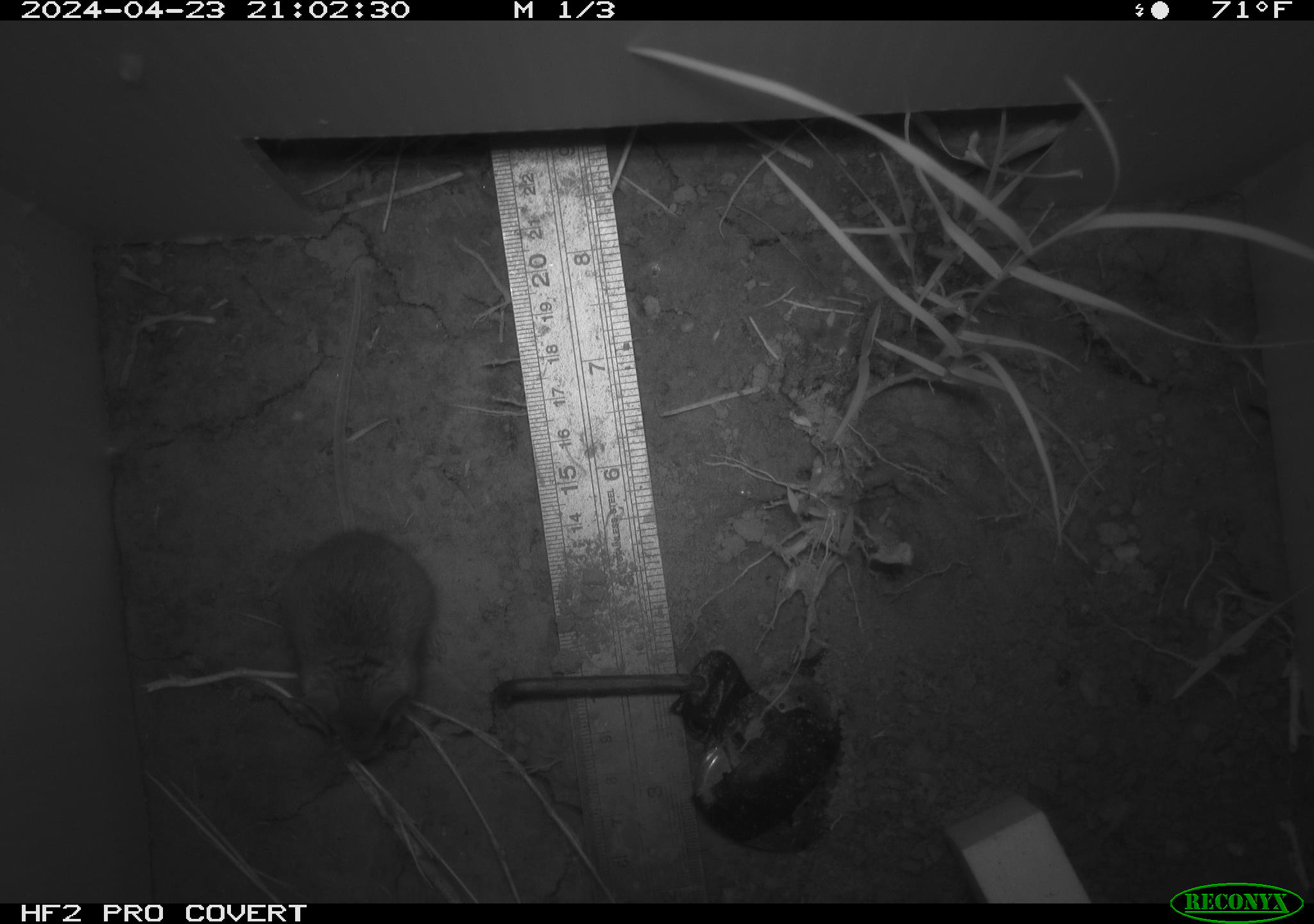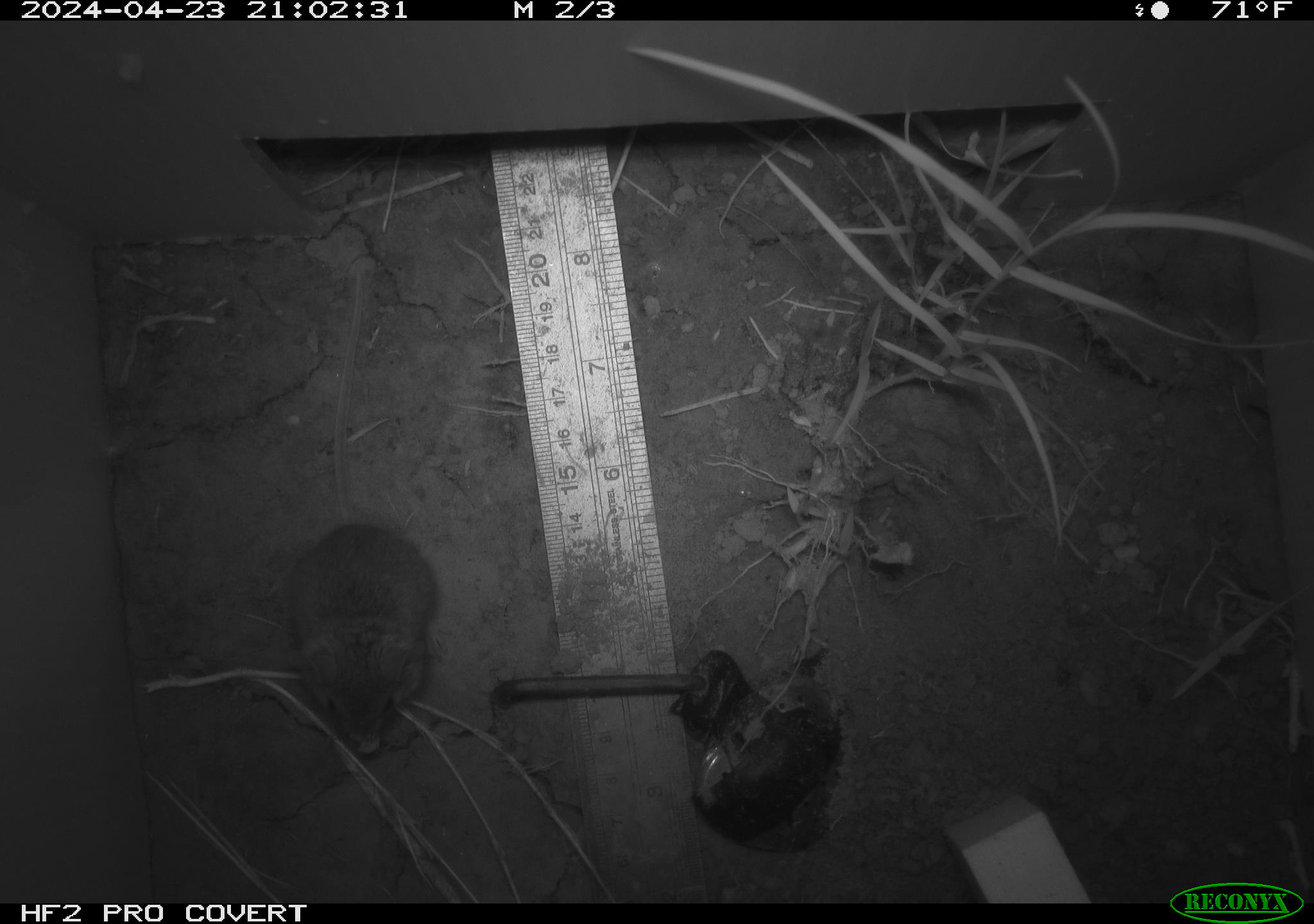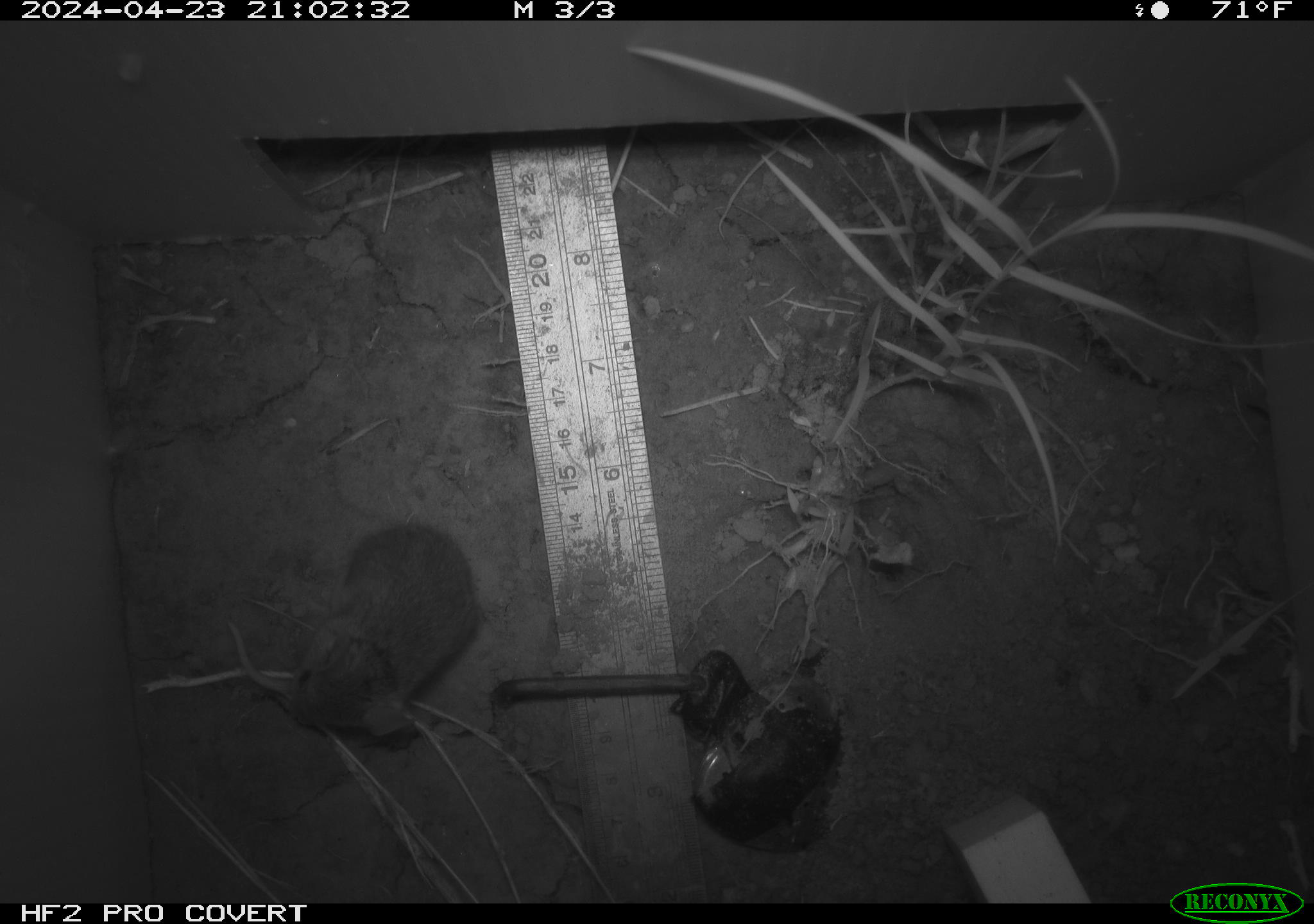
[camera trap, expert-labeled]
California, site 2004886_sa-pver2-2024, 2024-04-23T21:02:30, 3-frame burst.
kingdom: Animalia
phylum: Chordata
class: Mammalia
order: Rodentia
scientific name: Rodentia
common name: mouse species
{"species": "mouse species (Rodentia)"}